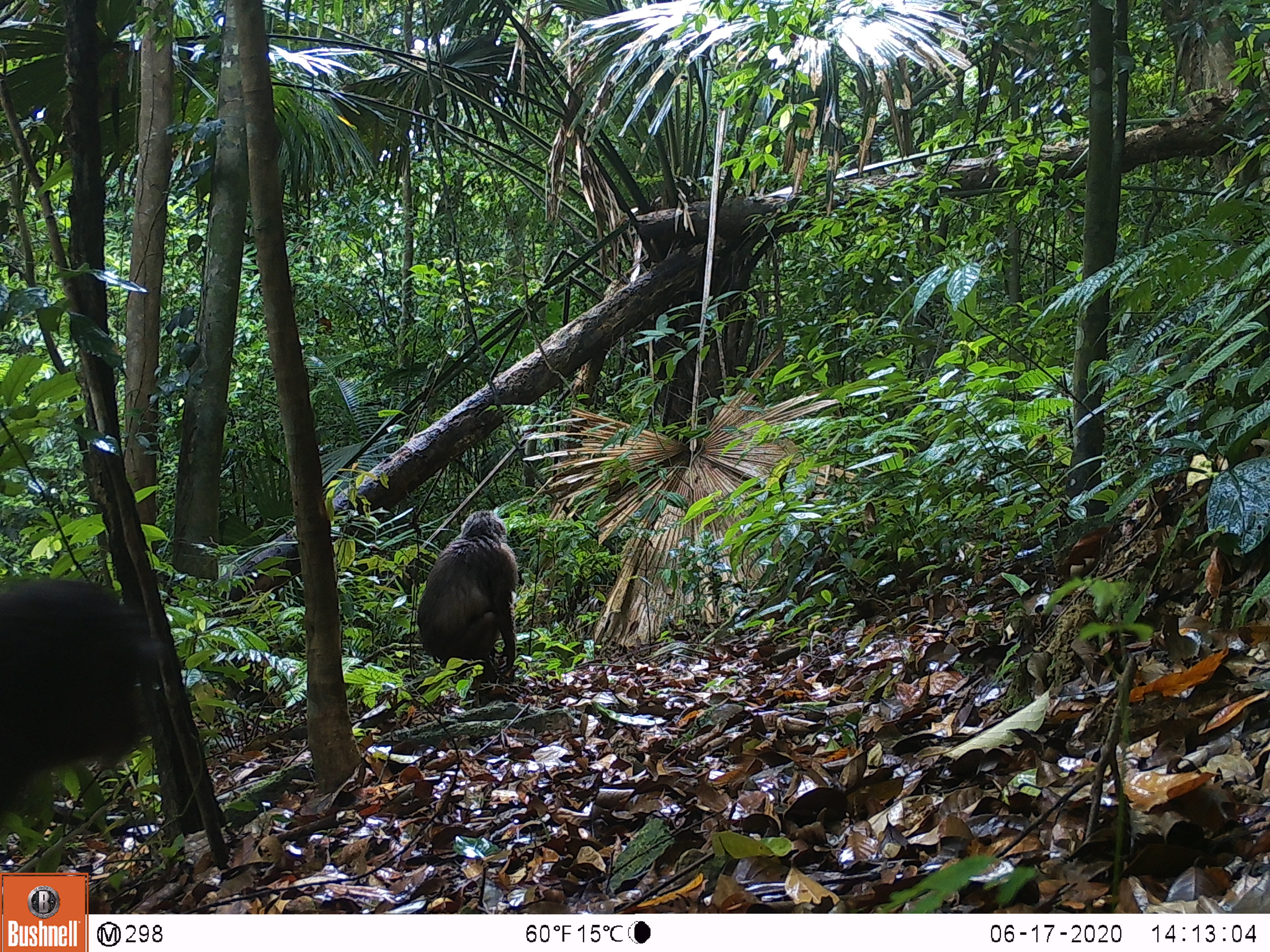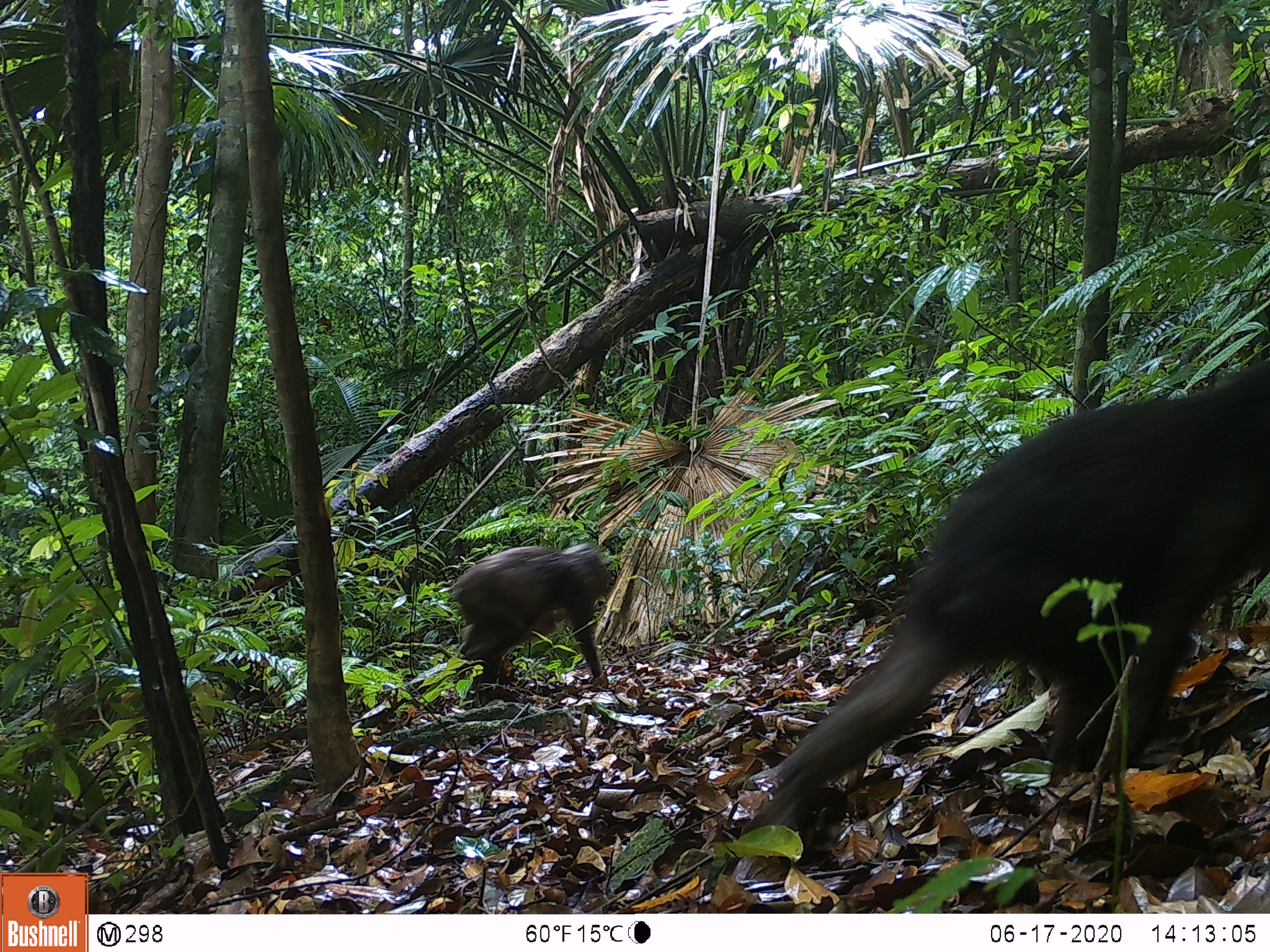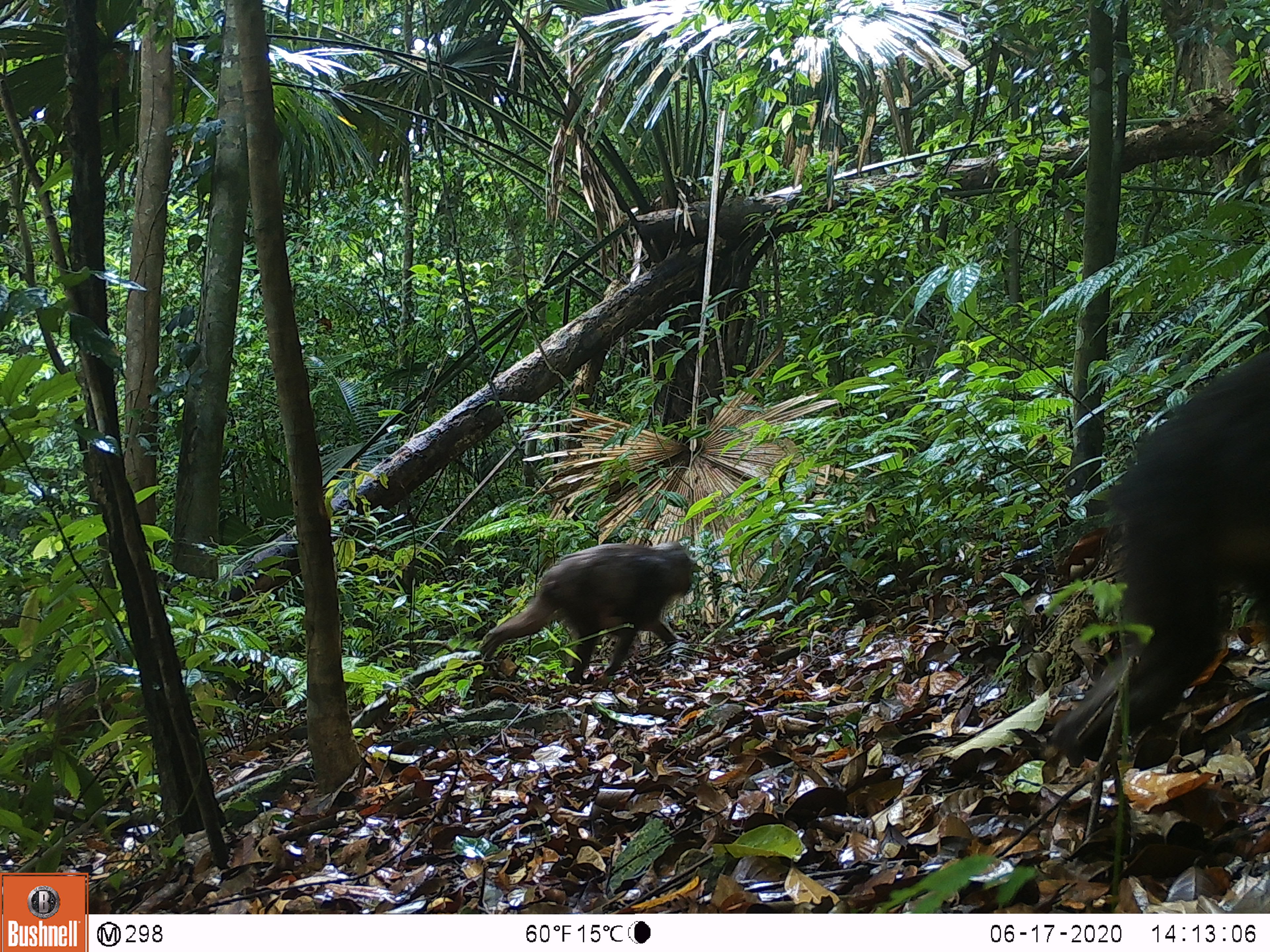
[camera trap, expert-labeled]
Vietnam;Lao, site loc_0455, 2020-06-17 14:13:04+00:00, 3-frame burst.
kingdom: Animalia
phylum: Chordata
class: Mammalia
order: Primates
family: Cercopithecidae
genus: Macaca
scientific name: Macaca arctoides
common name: stump-tailed macaque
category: stump tailed macaque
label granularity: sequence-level